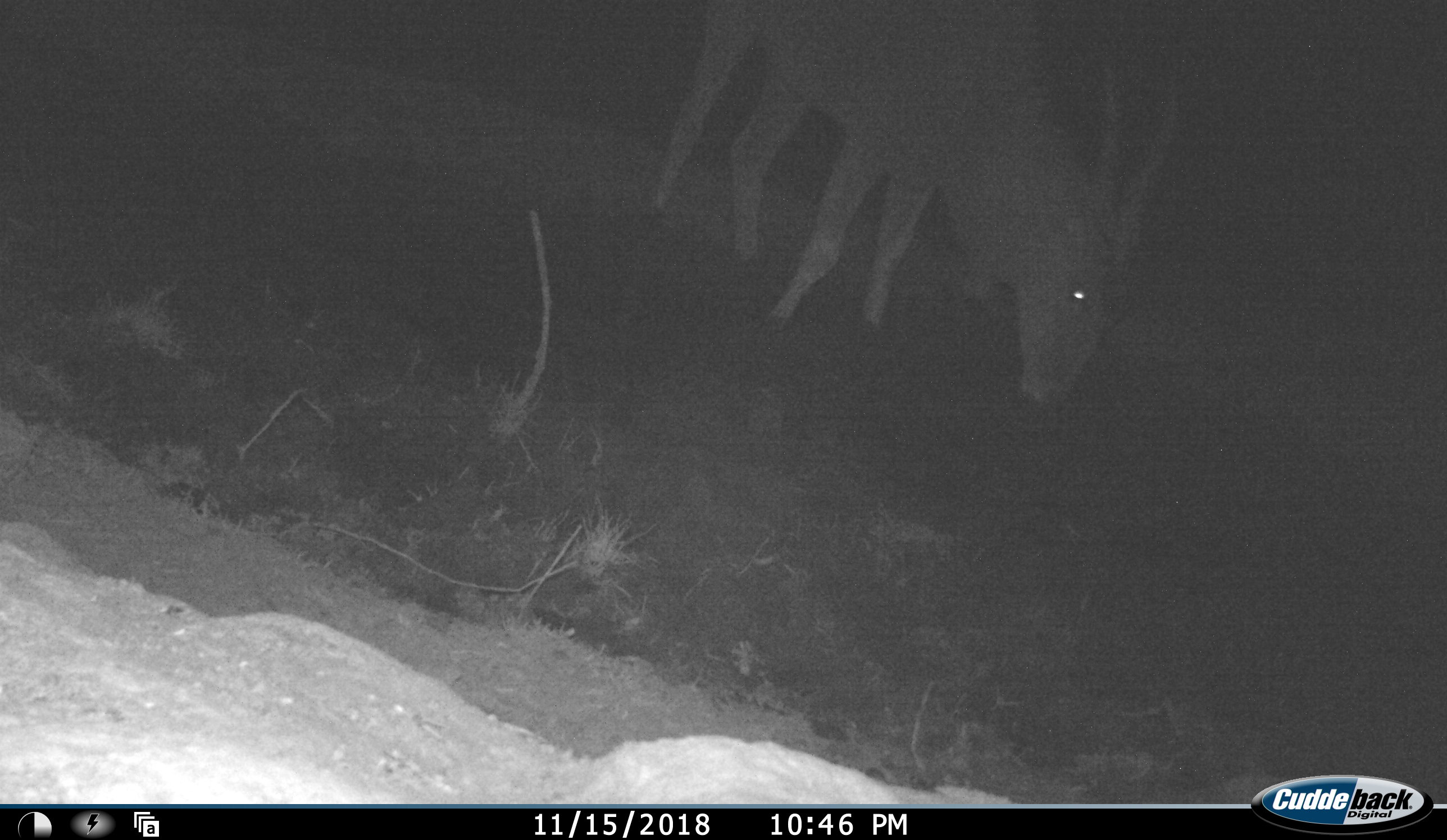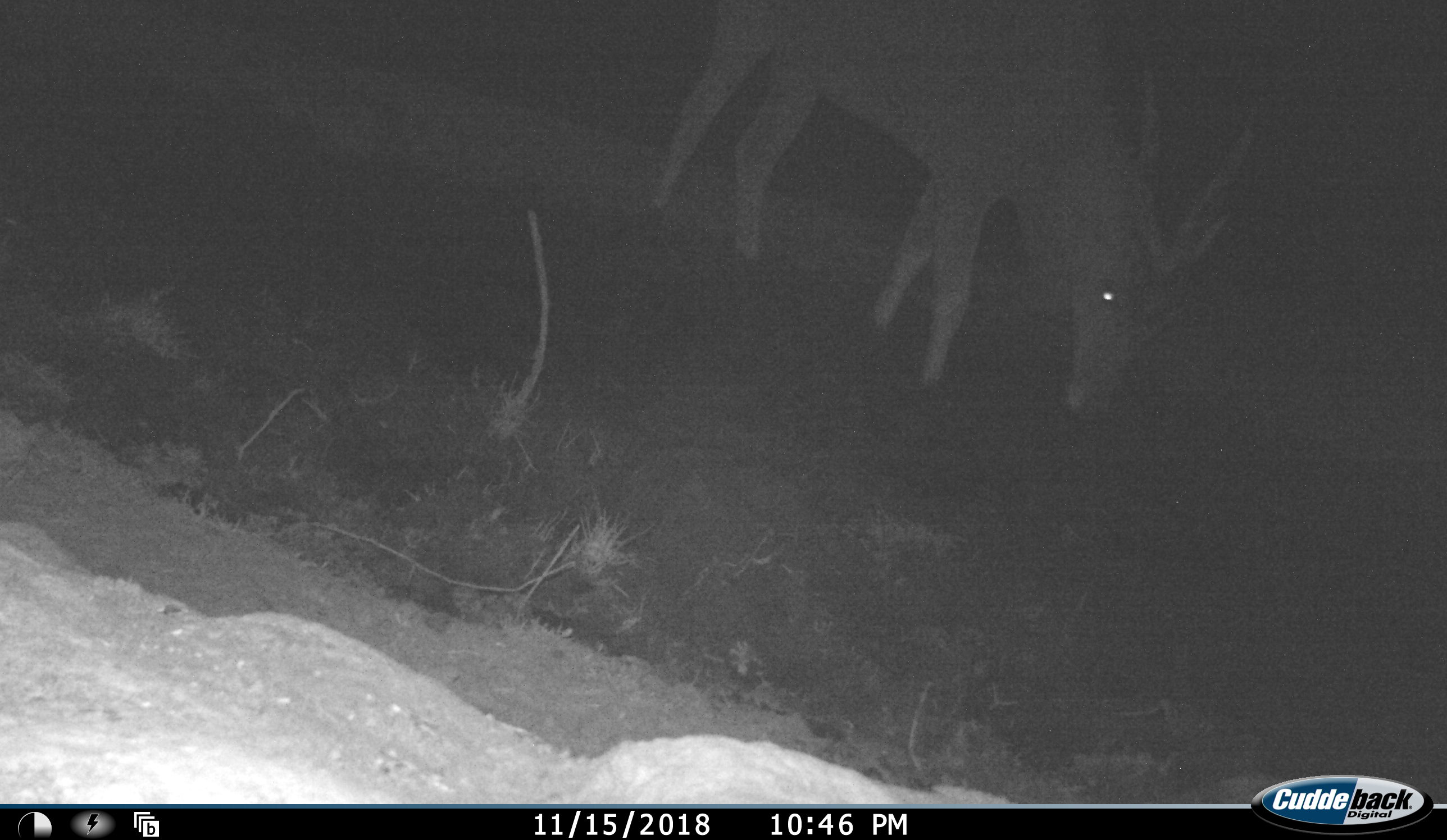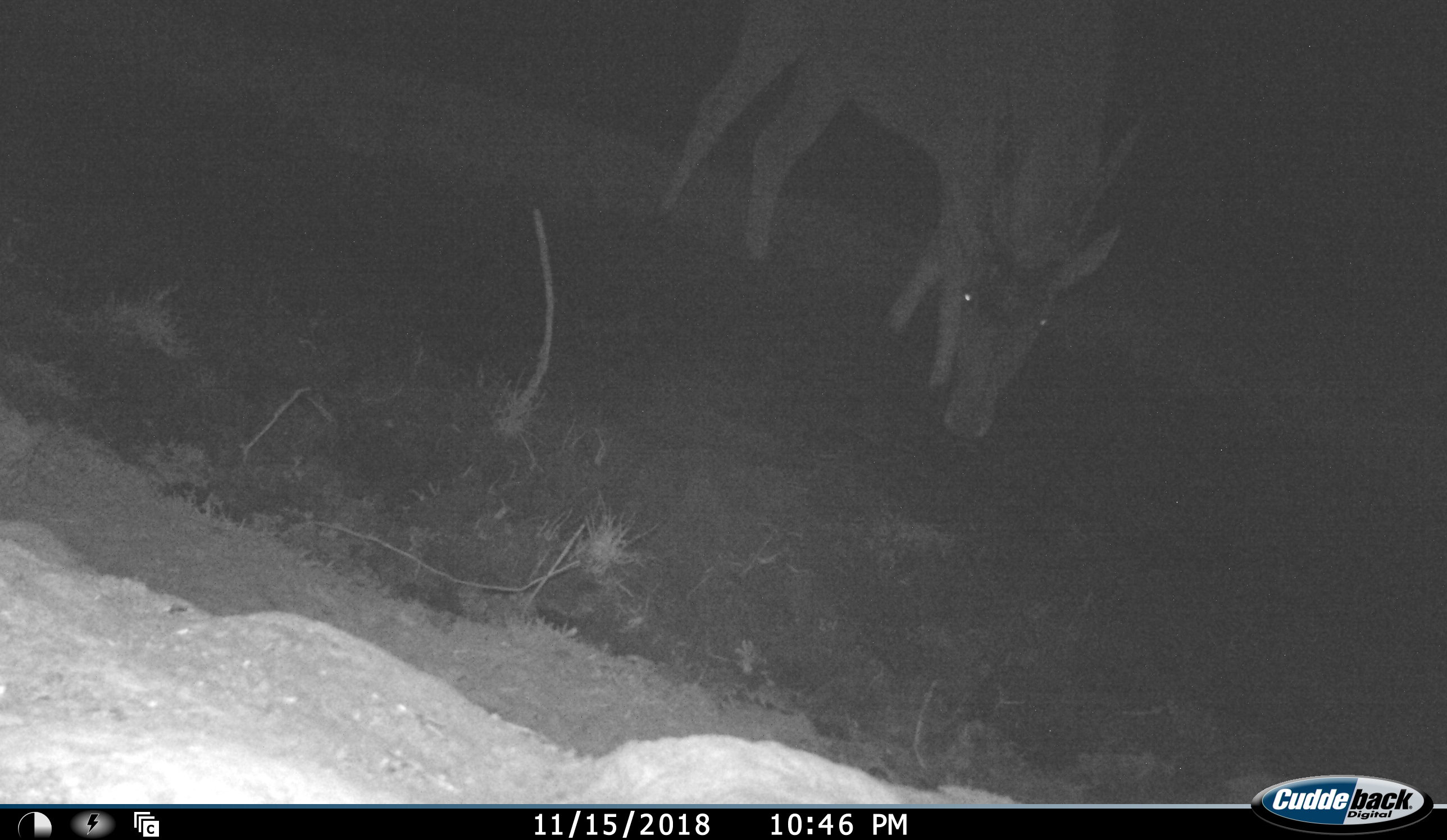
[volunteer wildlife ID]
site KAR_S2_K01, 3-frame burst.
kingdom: Animalia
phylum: Chordata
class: Mammalia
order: Artiodactyla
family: Bovidae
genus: Tragelaphus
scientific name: Tragelaphus oryx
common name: eland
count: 1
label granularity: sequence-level